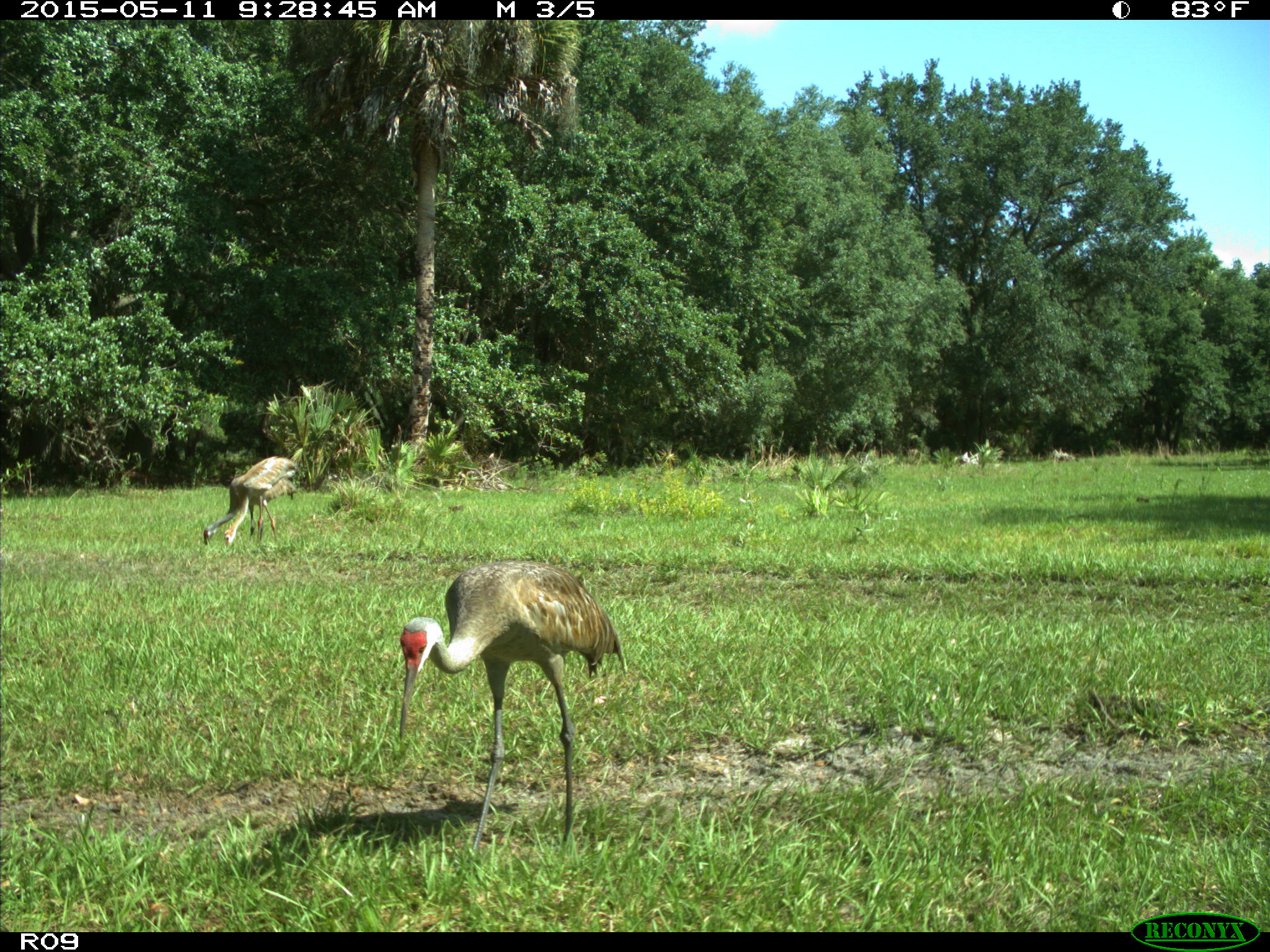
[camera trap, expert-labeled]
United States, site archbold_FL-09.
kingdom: Animalia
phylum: Chordata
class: Aves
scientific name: Aves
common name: birds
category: unidentified bird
Unidentified bird (birds) (Aves).